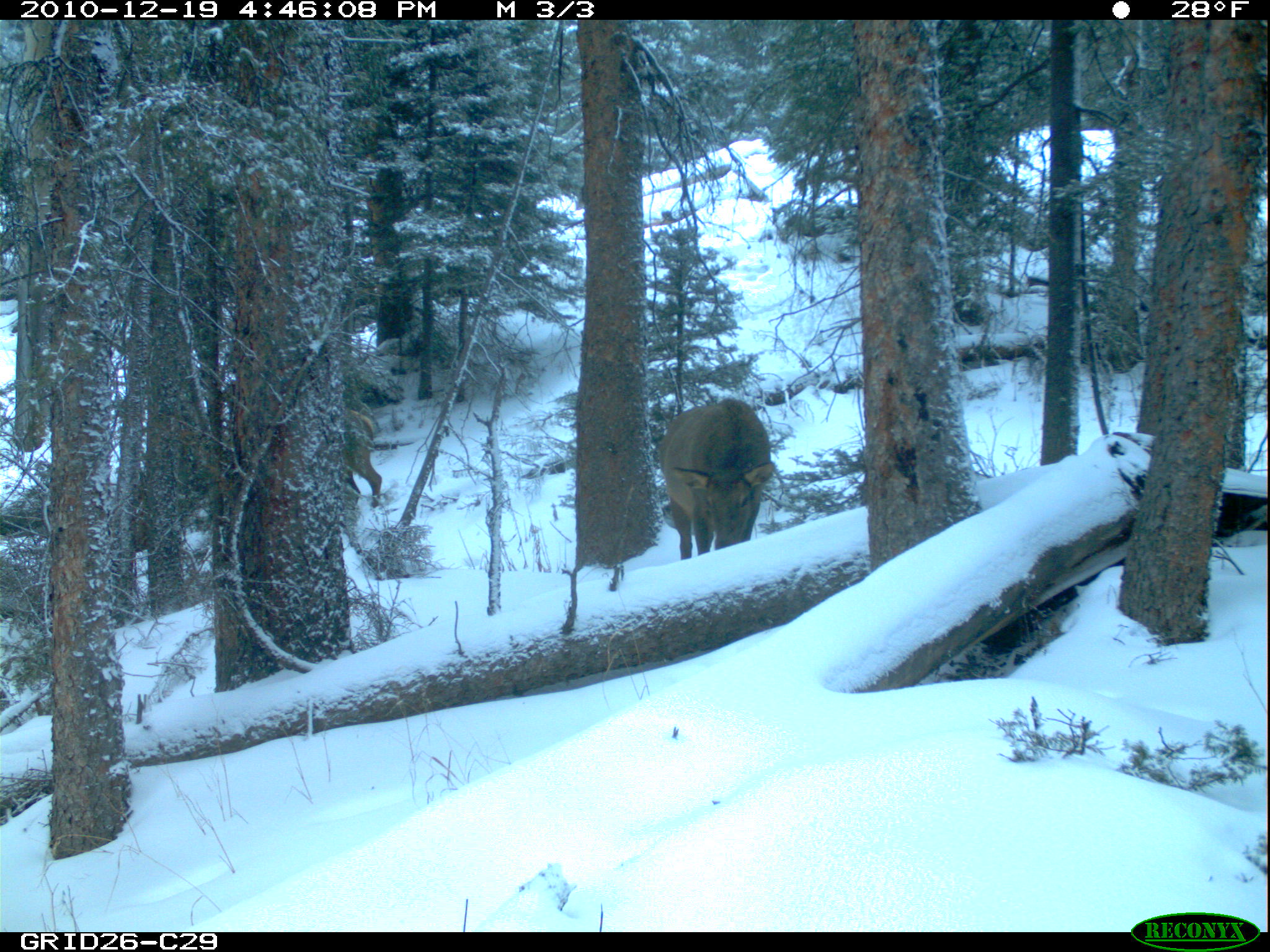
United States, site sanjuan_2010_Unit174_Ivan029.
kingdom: Animalia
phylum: Chordata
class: Mammalia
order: Artiodactyla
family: Cervidae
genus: Cervus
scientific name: Cervus elaphus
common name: red deer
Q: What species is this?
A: Cervus elaphus (red deer).